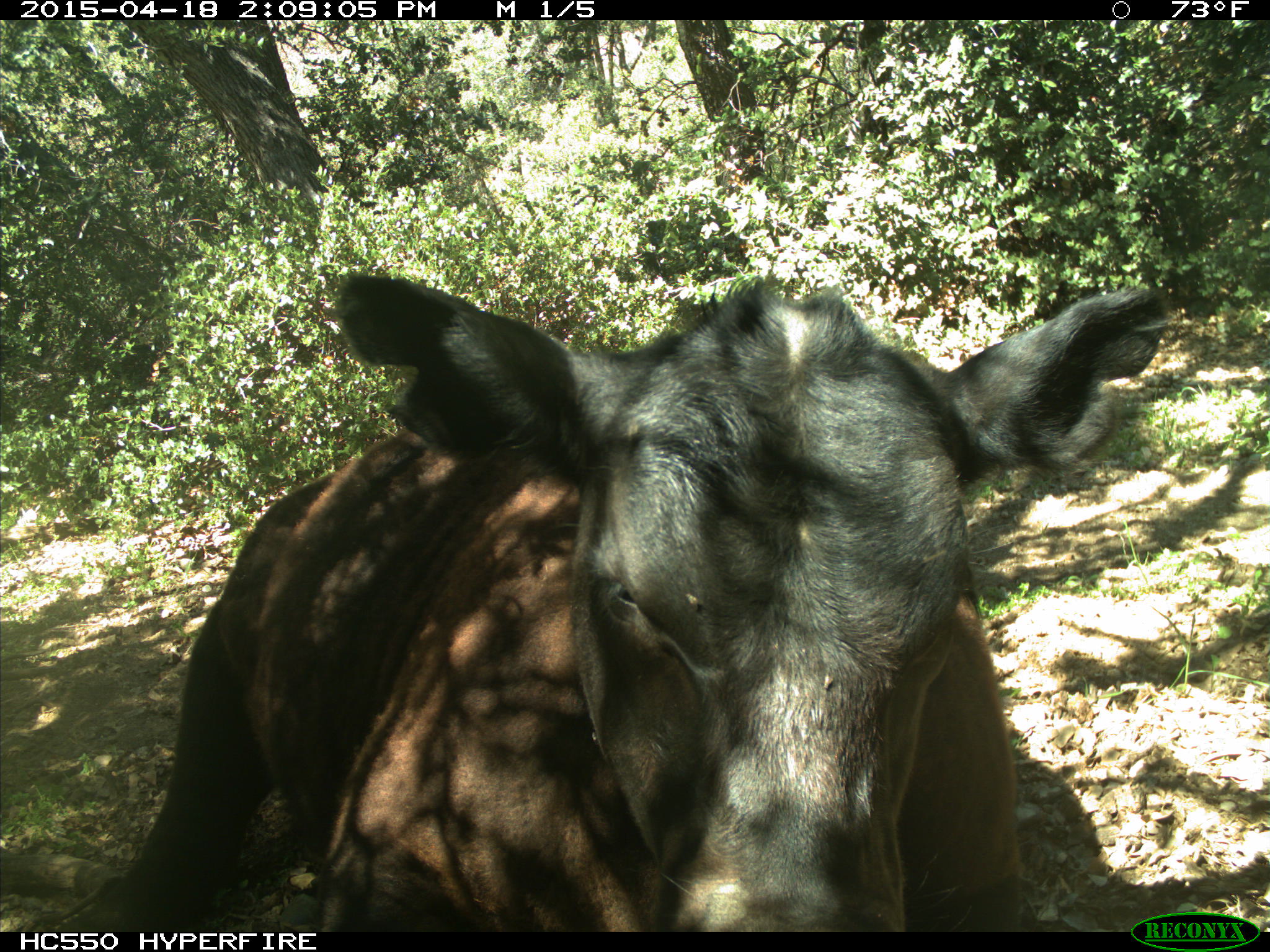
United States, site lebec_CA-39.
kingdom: Animalia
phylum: Chordata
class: Mammalia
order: Artiodactyla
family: Bovidae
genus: Bos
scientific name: Bos taurus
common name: domestic cow